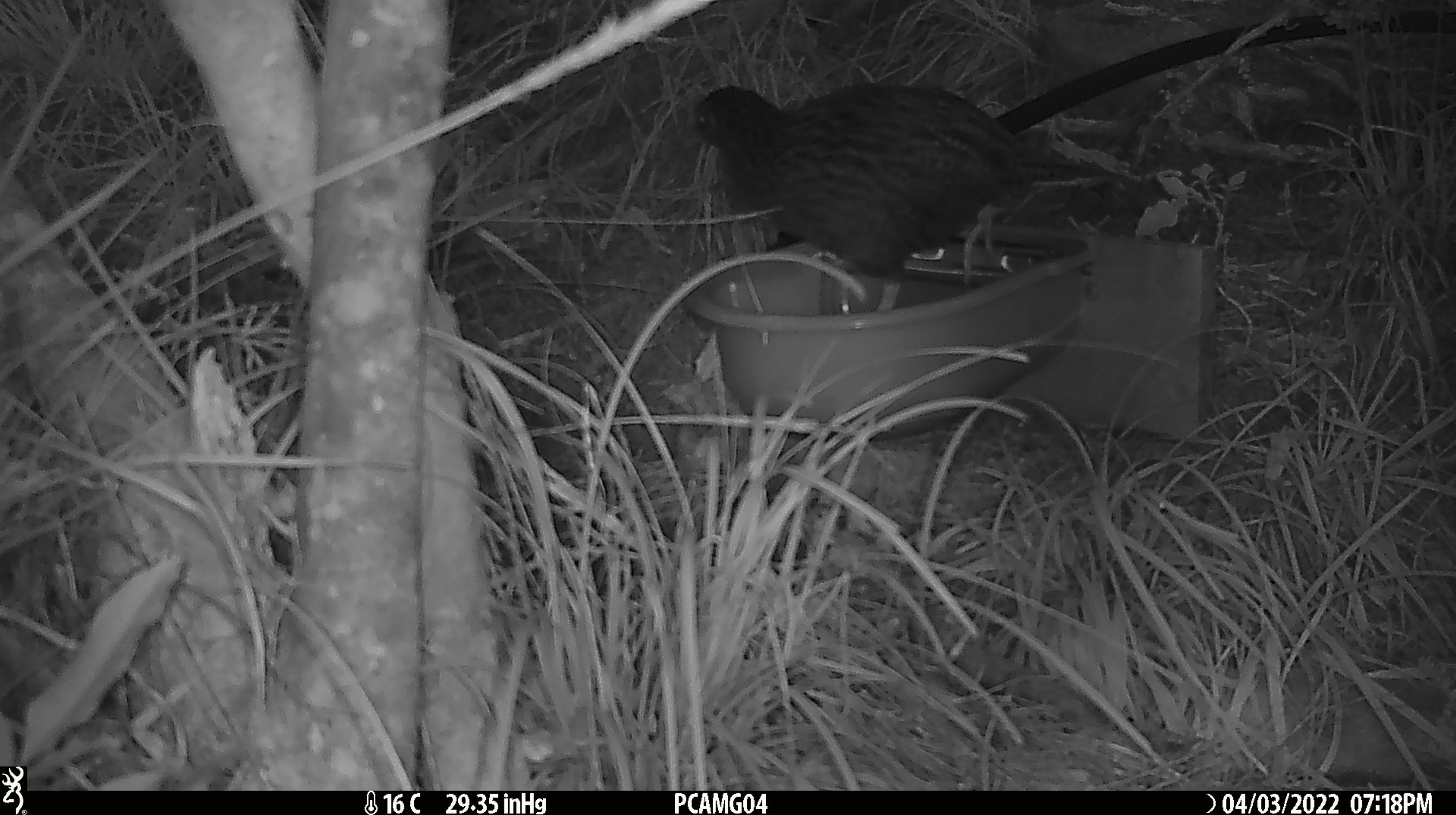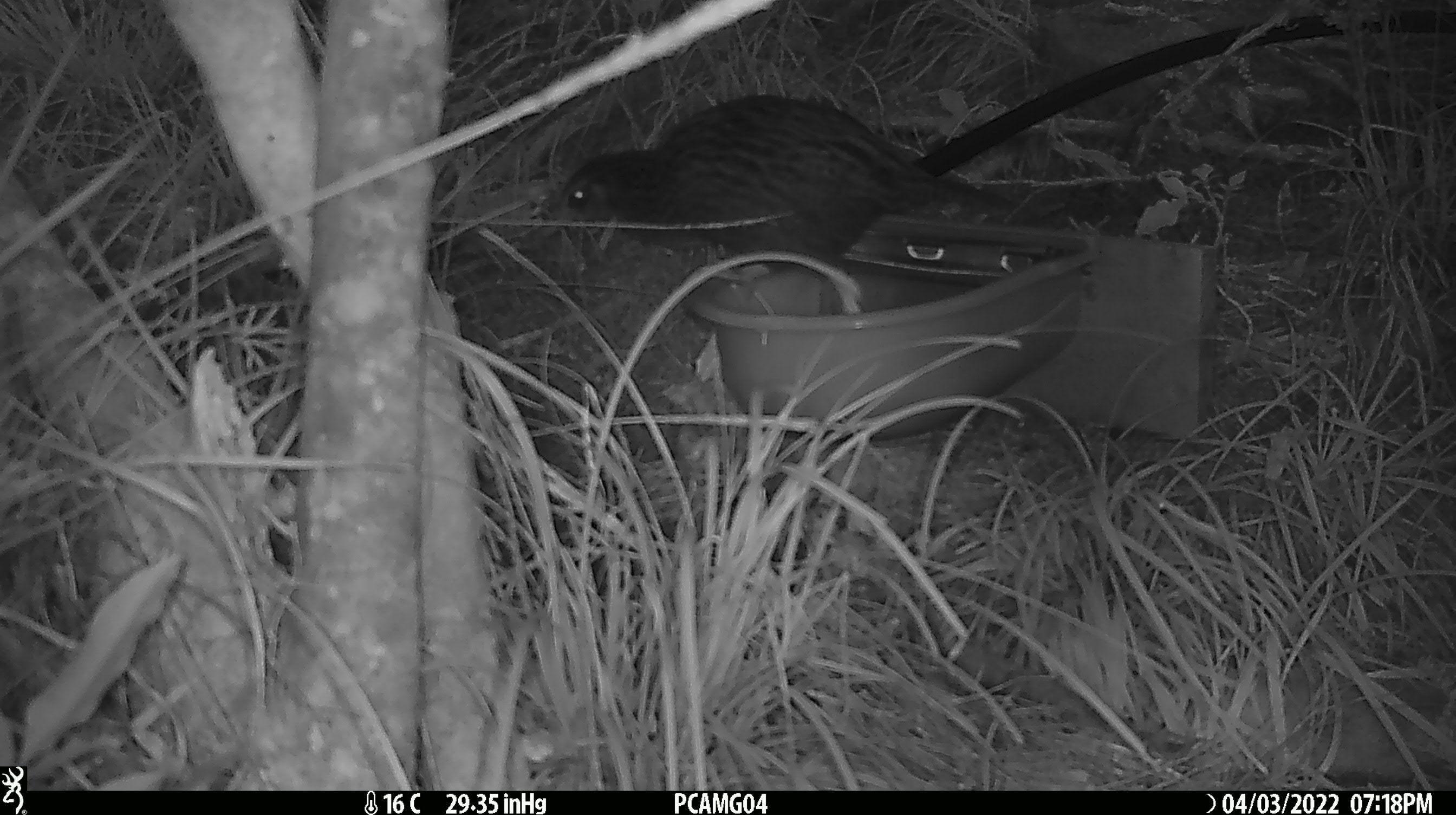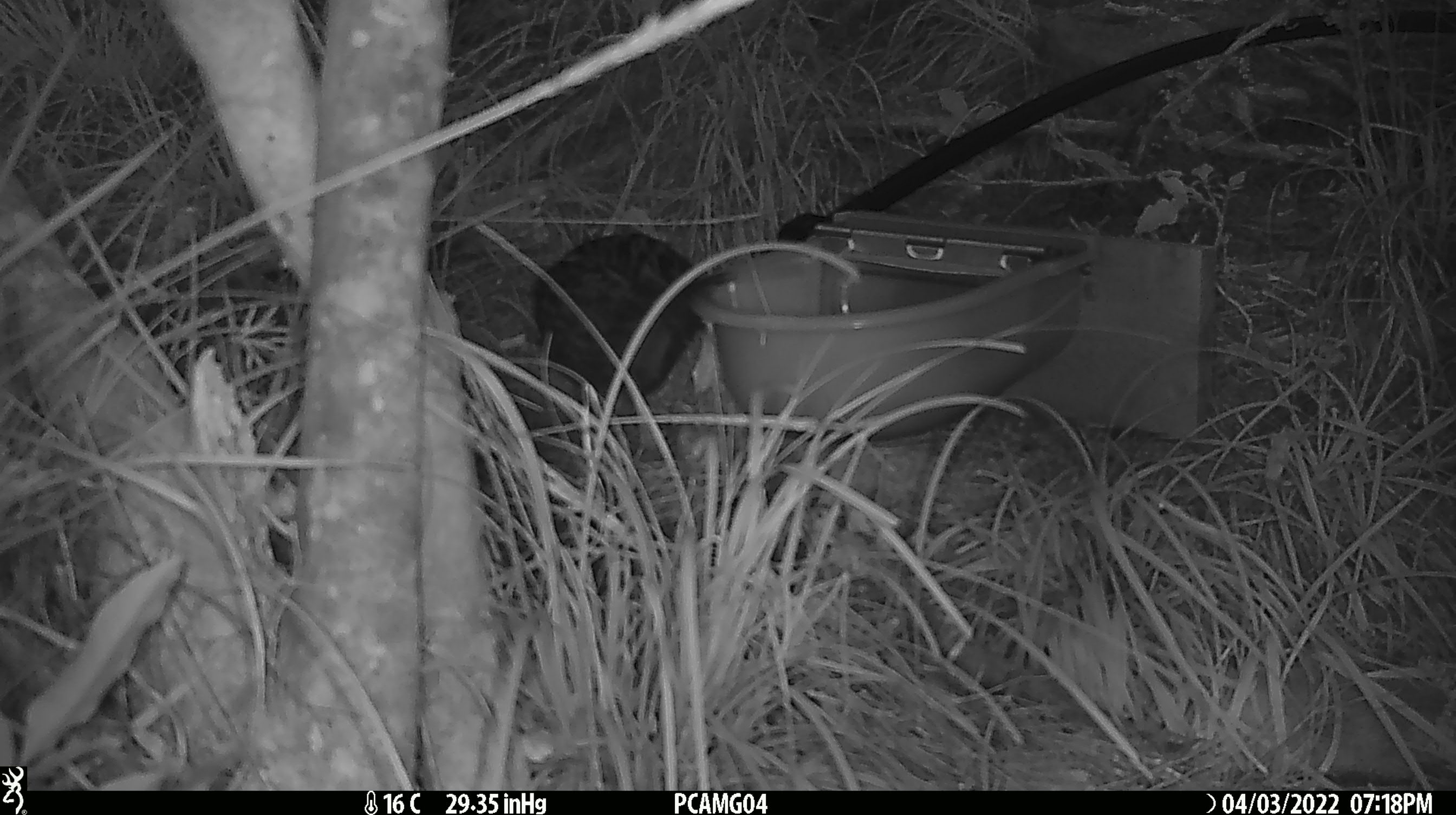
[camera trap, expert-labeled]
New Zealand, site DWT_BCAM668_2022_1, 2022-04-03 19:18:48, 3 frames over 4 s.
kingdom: Animalia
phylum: Chordata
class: Aves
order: Gruiformes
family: Rallidae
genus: Gallirallus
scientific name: Gallirallus australis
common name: weka